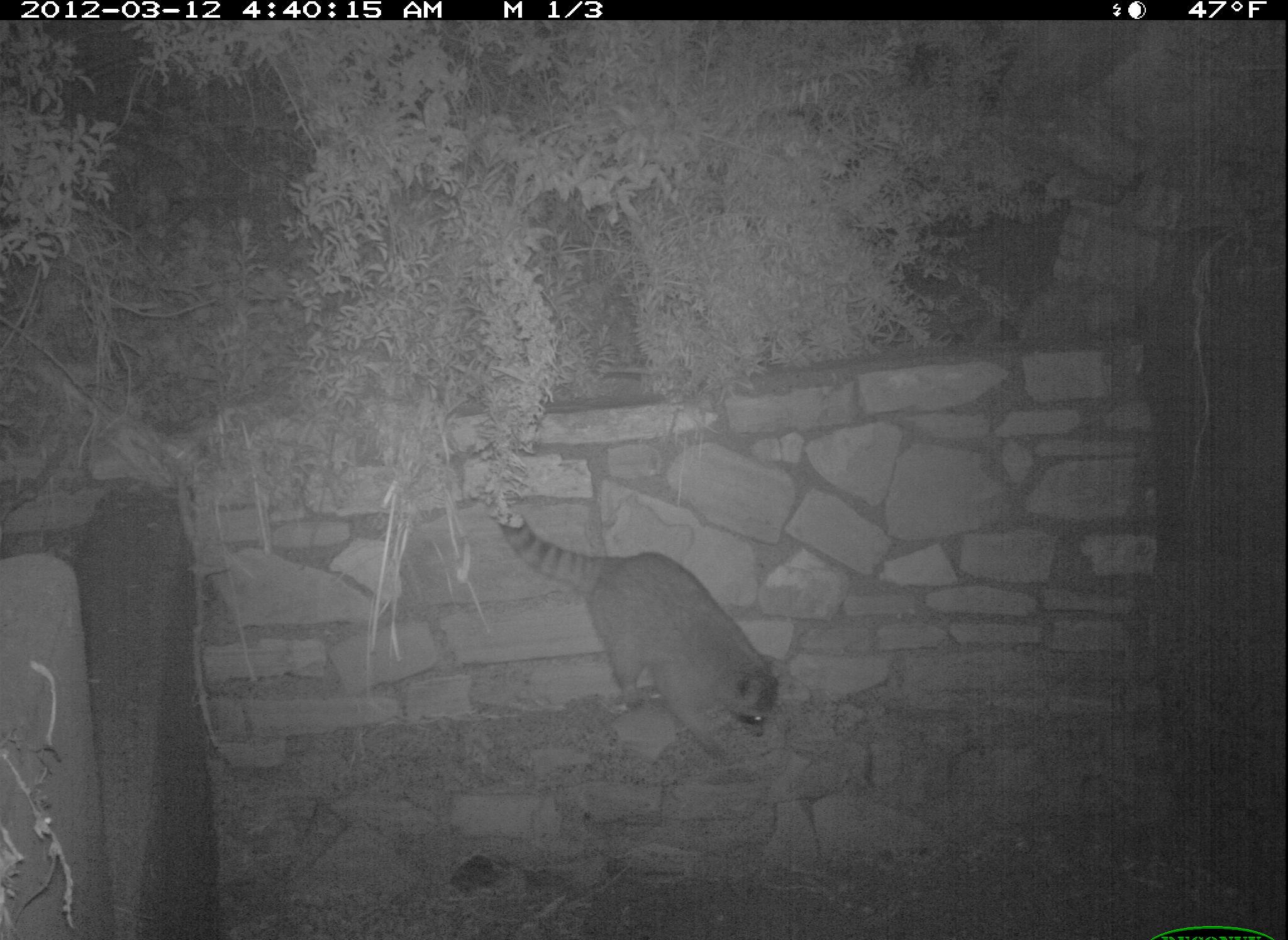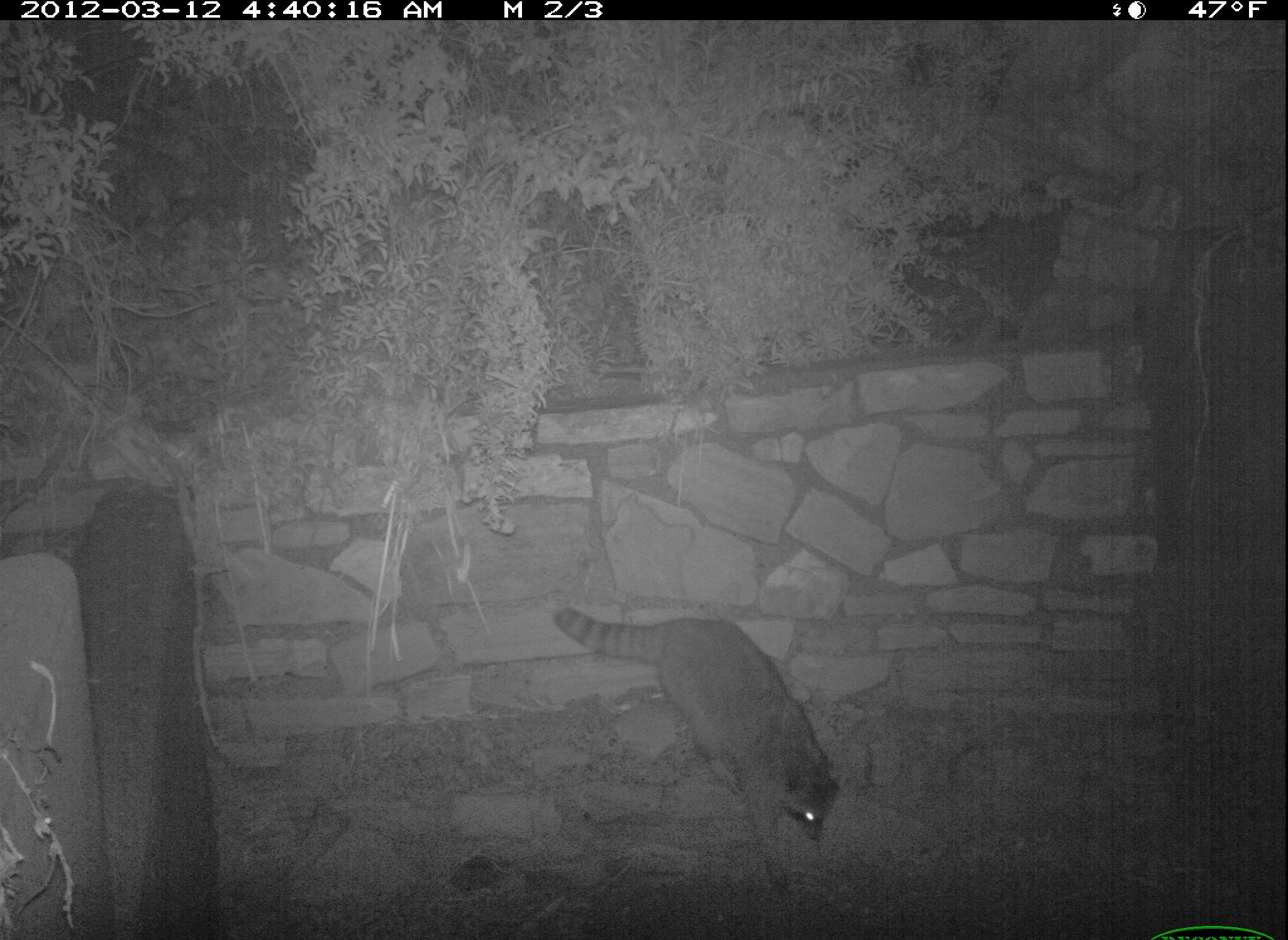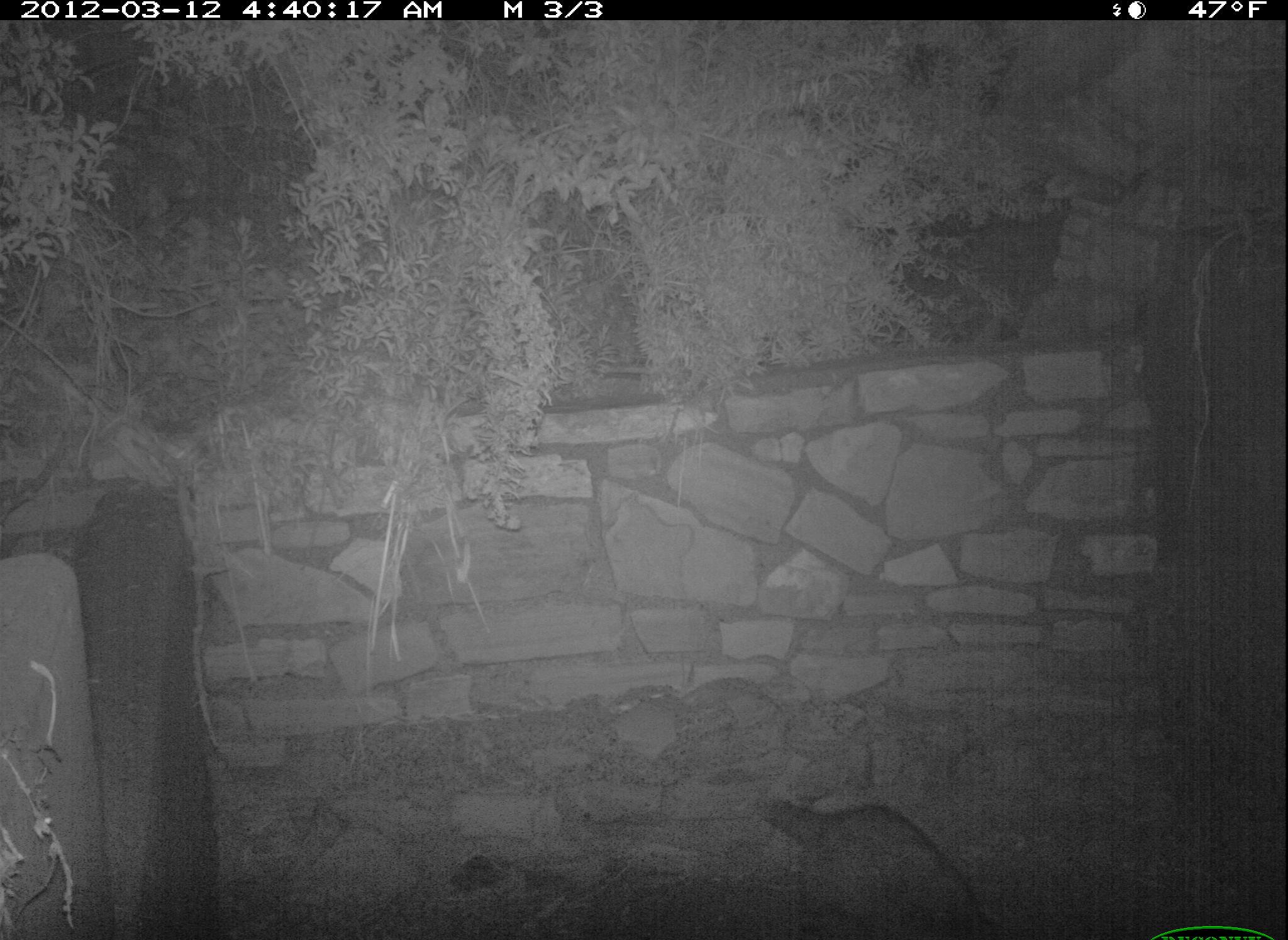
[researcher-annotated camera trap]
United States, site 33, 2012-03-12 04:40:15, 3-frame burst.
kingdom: Animalia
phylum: Chordata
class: Mammalia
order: Carnivora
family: Procyonidae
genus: Procyon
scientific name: Procyon lotor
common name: raccoon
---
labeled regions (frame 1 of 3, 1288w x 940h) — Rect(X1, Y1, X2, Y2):
raccoon: Rect(486, 493, 792, 770)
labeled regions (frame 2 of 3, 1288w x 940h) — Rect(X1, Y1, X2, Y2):
raccoon: Rect(543, 588, 850, 902)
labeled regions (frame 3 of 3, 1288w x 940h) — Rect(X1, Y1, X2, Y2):
raccoon: Rect(750, 772, 1030, 940)